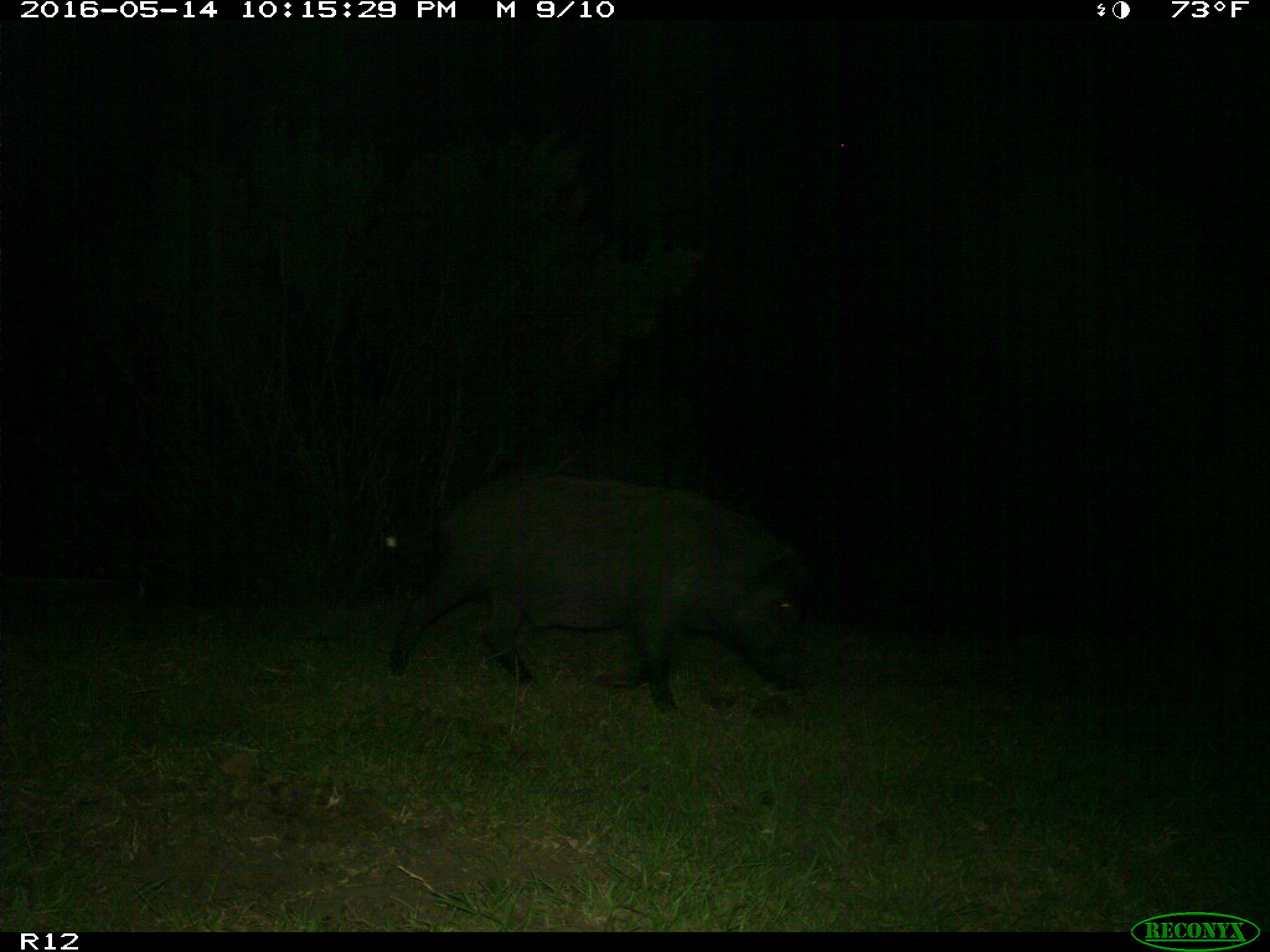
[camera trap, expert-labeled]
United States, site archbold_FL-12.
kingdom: Animalia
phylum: Chordata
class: Mammalia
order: Artiodactyla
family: Suidae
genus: Sus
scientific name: Sus scrofa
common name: wild boar